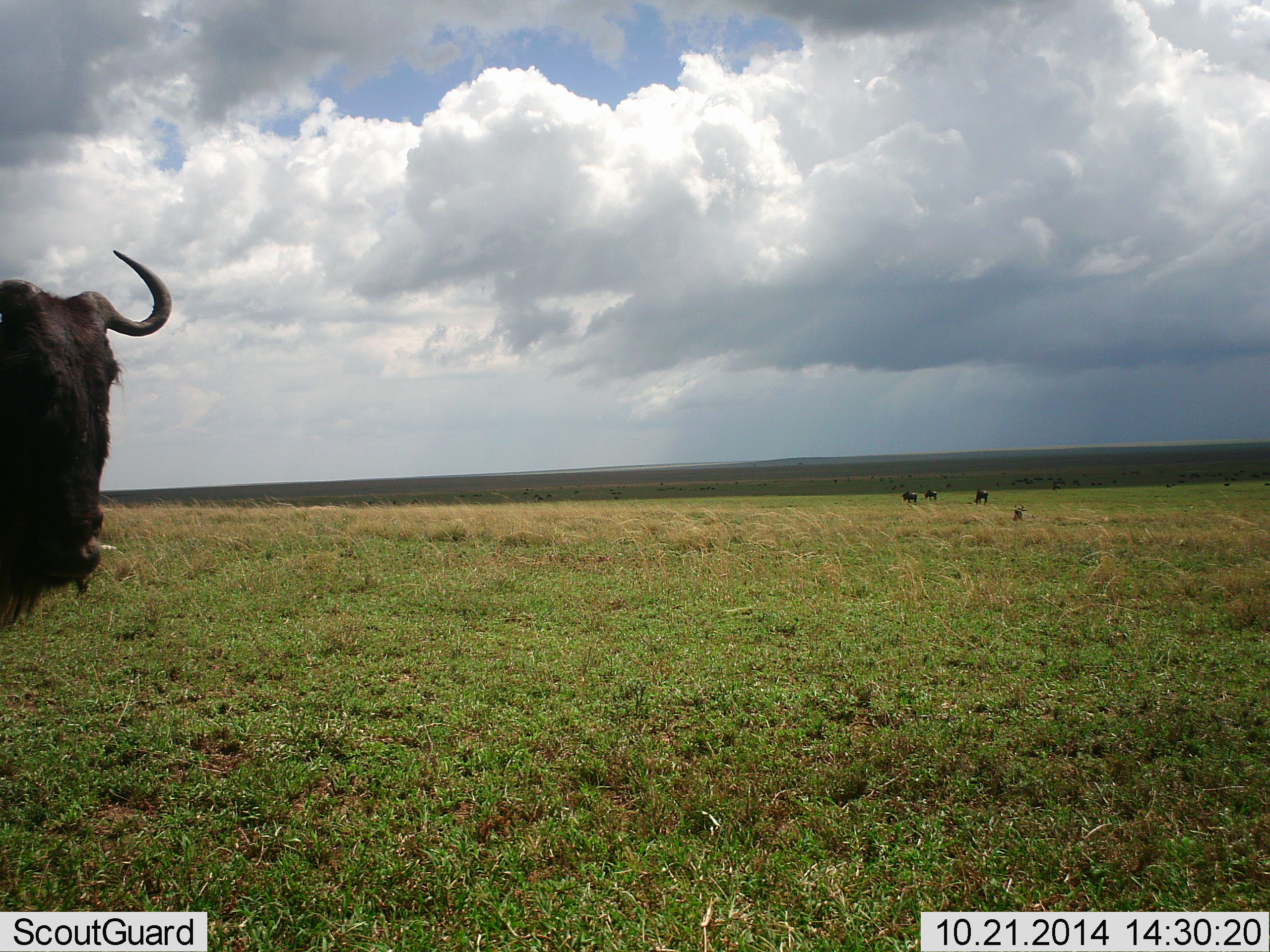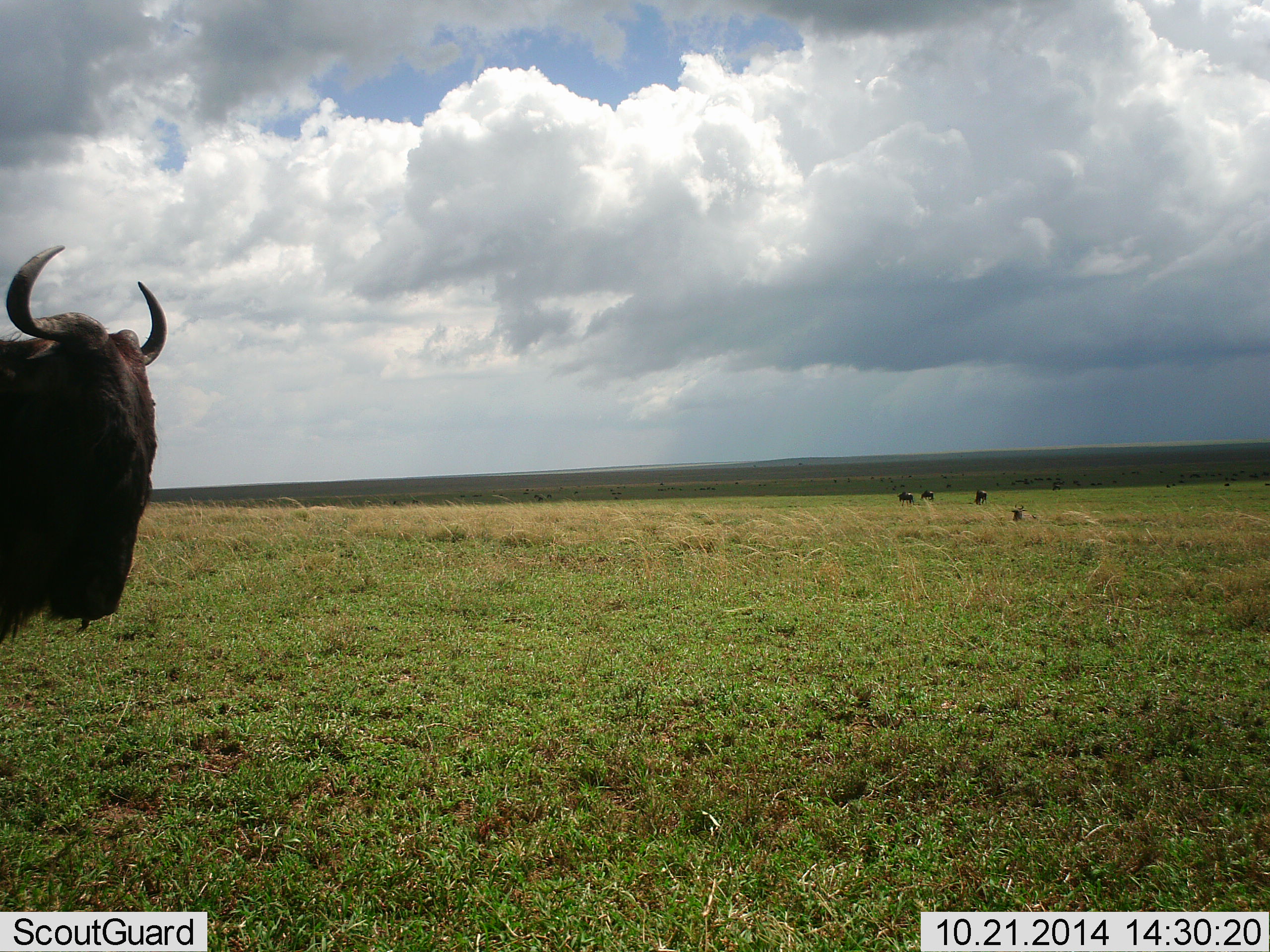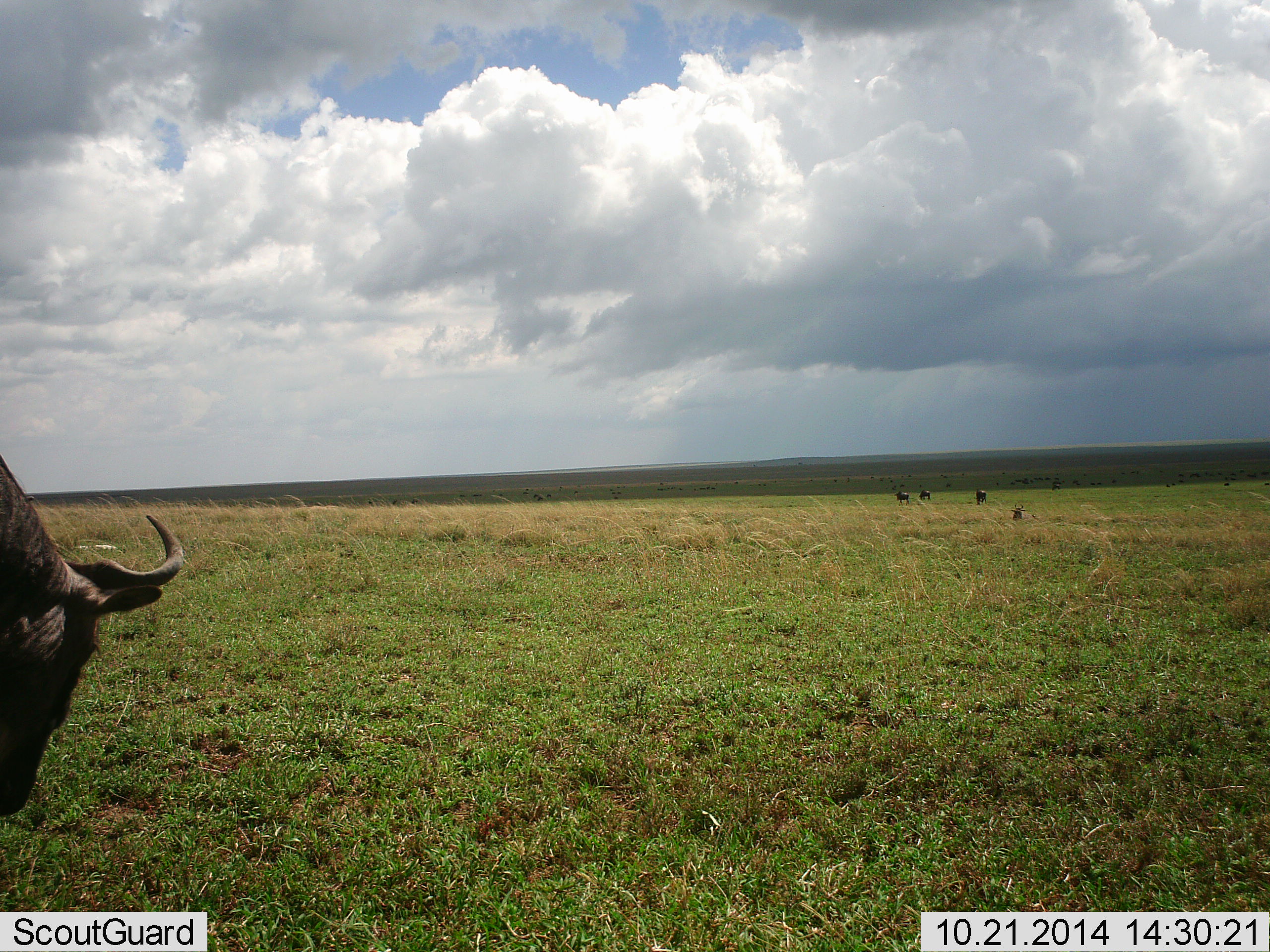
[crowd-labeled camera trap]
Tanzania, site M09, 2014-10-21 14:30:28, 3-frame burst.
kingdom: Animalia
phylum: Chordata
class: Mammalia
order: Artiodactyla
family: Bovidae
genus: Connochaetes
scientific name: Connochaetes taurinus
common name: blue wildebeest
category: wildebeest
Wildebeest (blue wildebeest) (Connochaetes taurinus), count 5. Behavior (volunteer vote fractions): standing 50%, resting 30%, moving 50%, interacting 0%. Young present (vote fraction): 0%. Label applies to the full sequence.